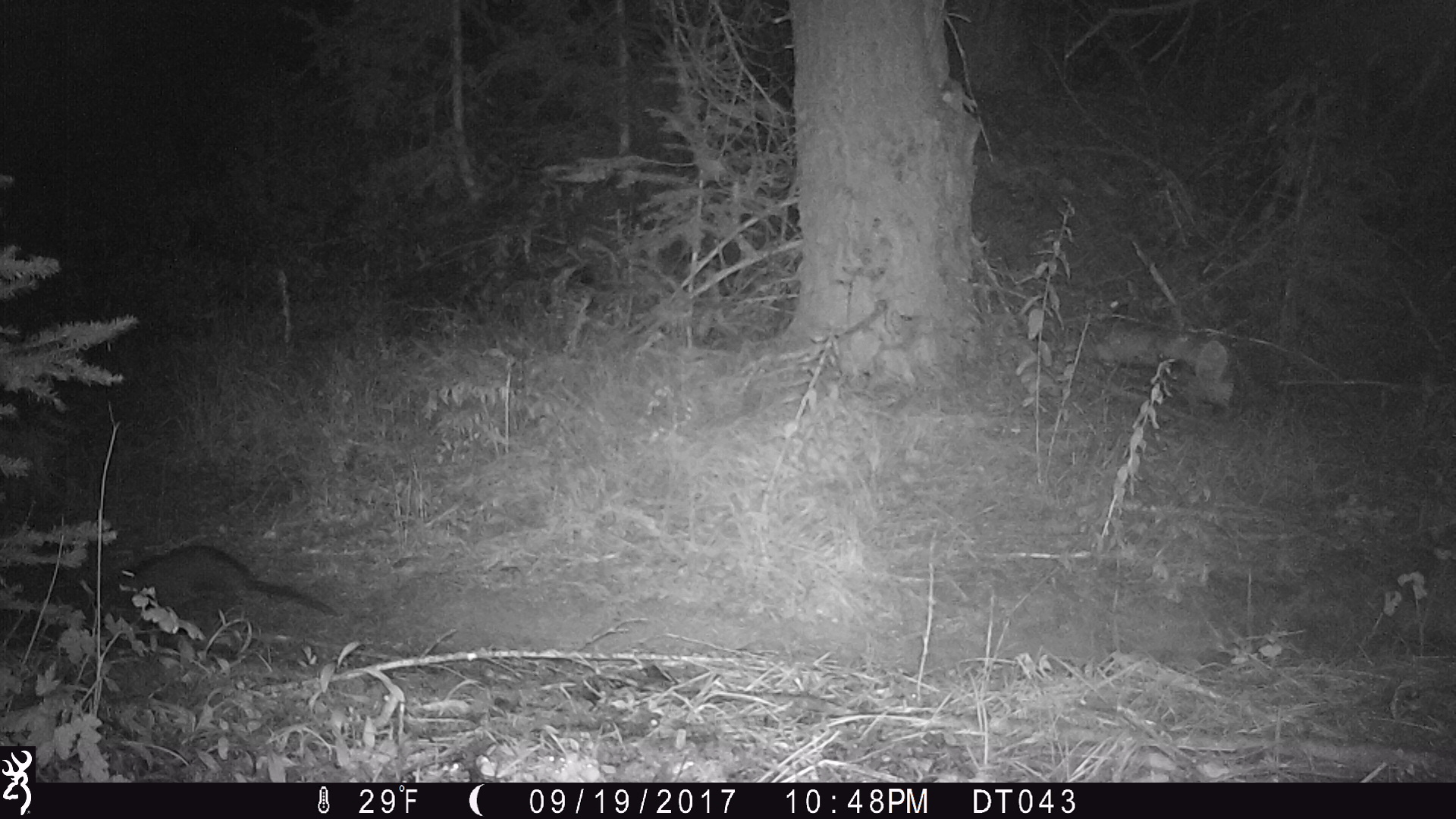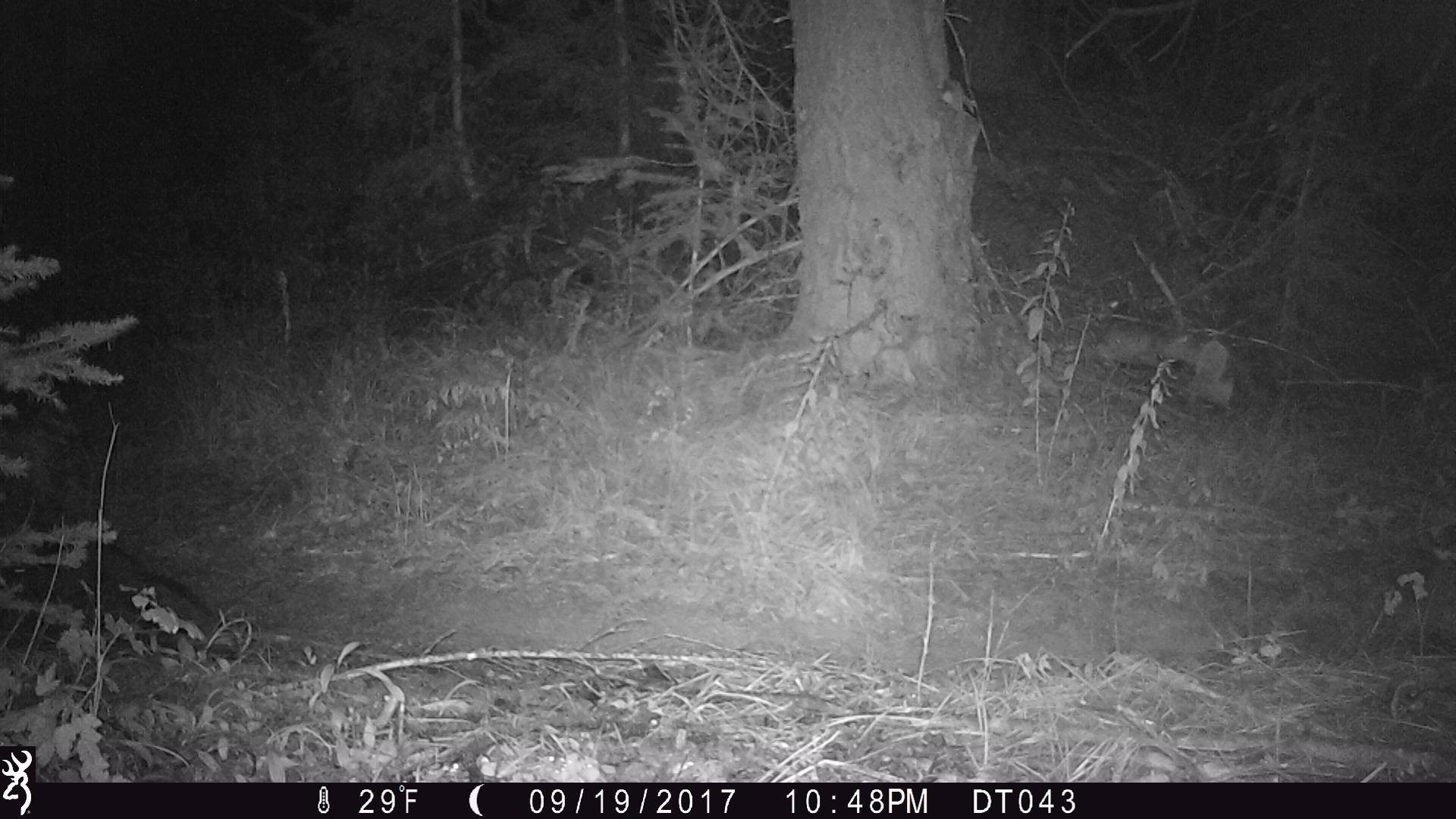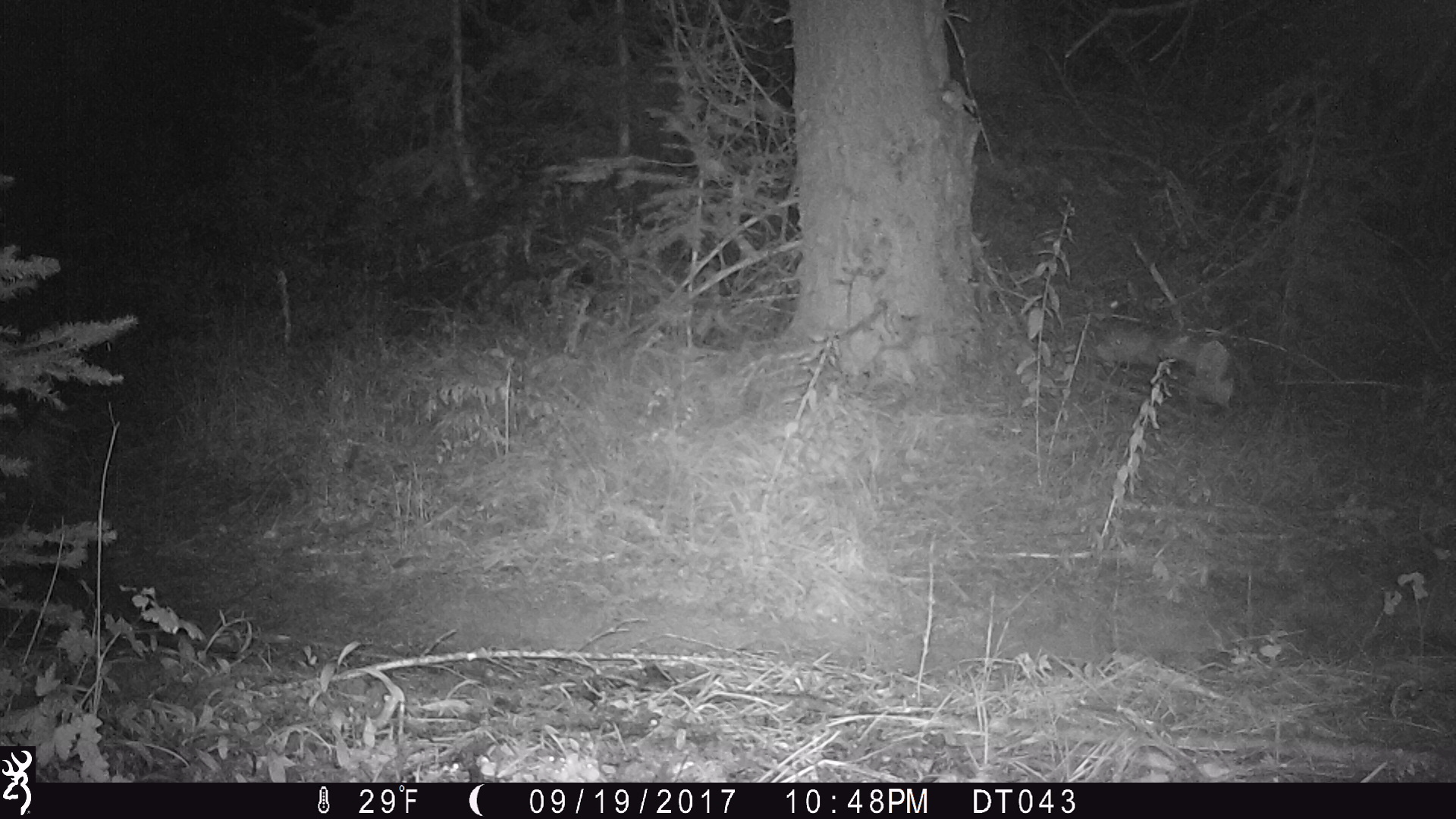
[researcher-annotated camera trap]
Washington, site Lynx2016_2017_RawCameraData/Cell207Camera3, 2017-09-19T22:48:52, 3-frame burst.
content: unidentified animal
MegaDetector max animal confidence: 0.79